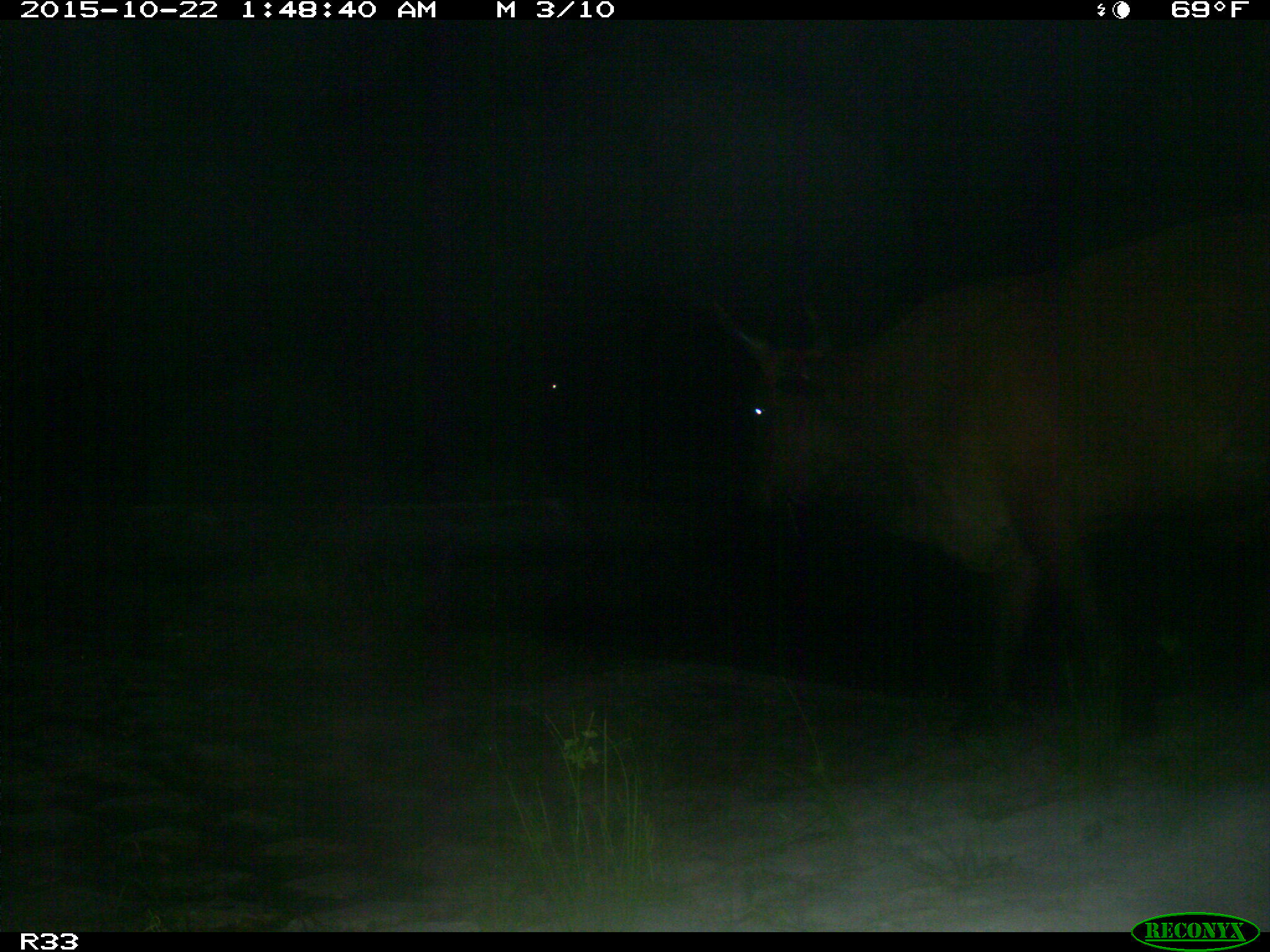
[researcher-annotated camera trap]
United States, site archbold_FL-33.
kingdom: Animalia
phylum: Chordata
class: Mammalia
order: Artiodactyla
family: Bovidae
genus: Bos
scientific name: Bos taurus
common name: domestic cow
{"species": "Bos taurus (domestic cow)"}